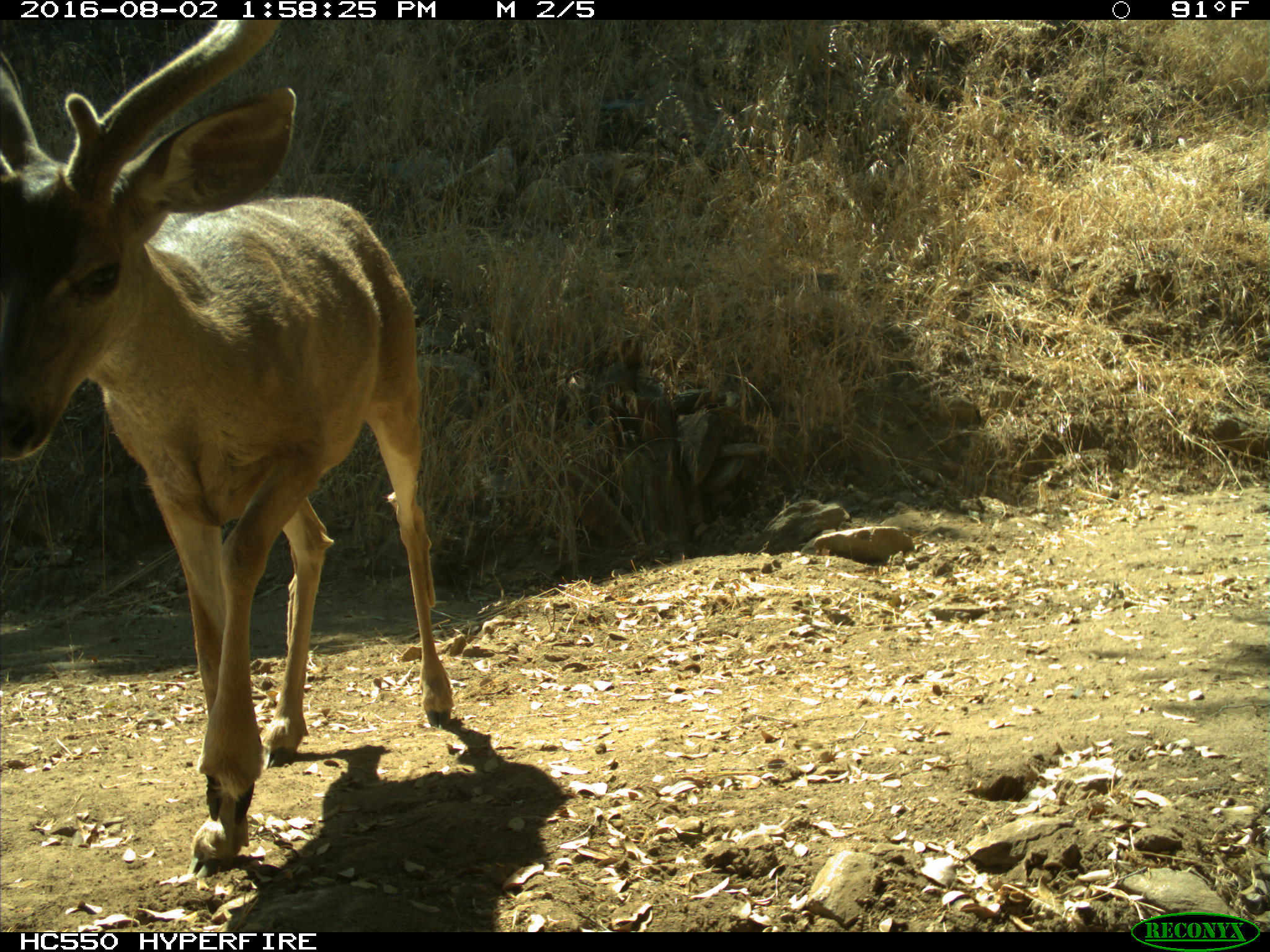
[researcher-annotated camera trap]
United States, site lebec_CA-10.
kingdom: Animalia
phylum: Chordata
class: Mammalia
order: Artiodactyla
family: Cervidae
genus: Odocoileus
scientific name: Odocoileus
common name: deer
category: unidentified deer